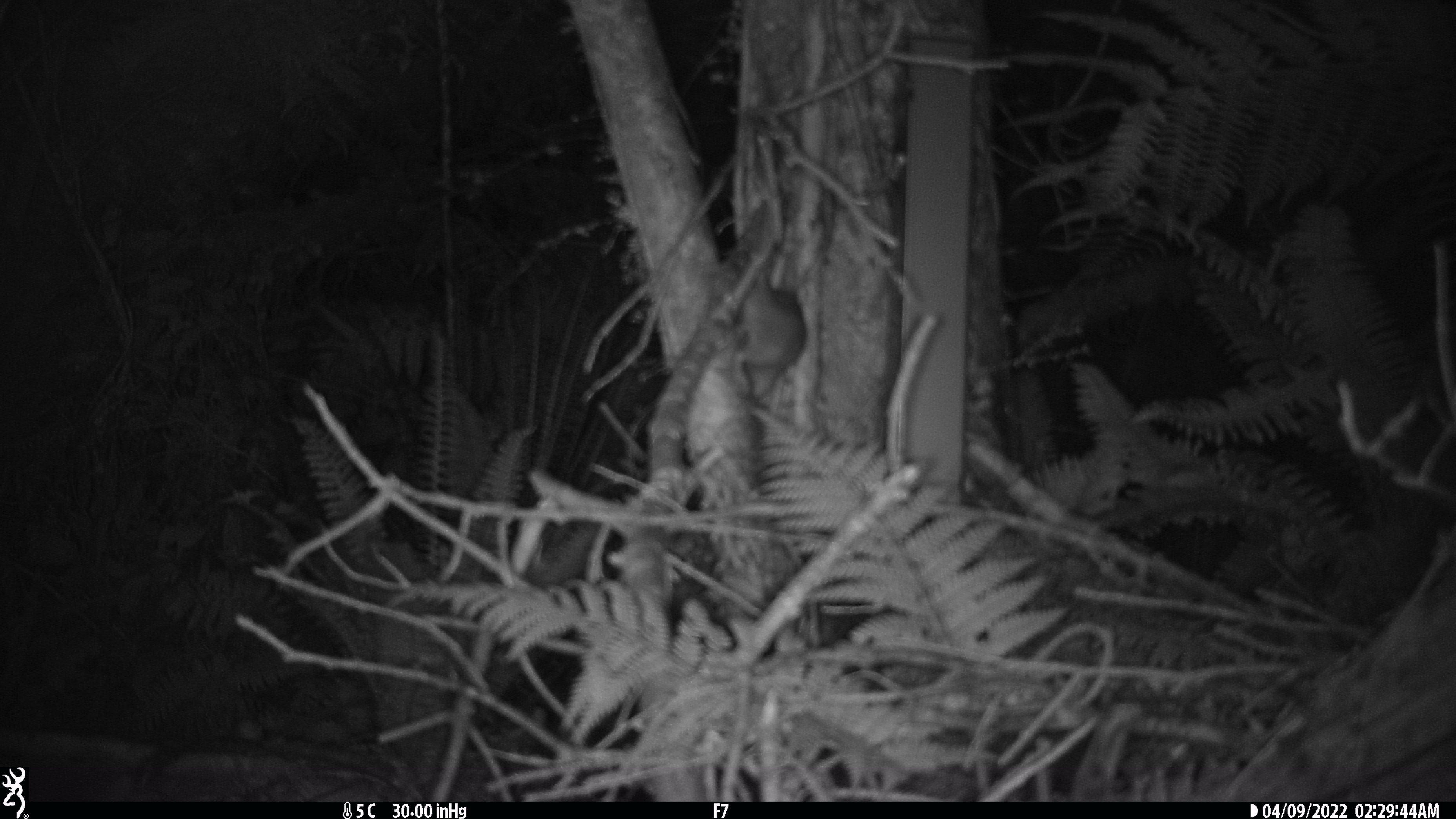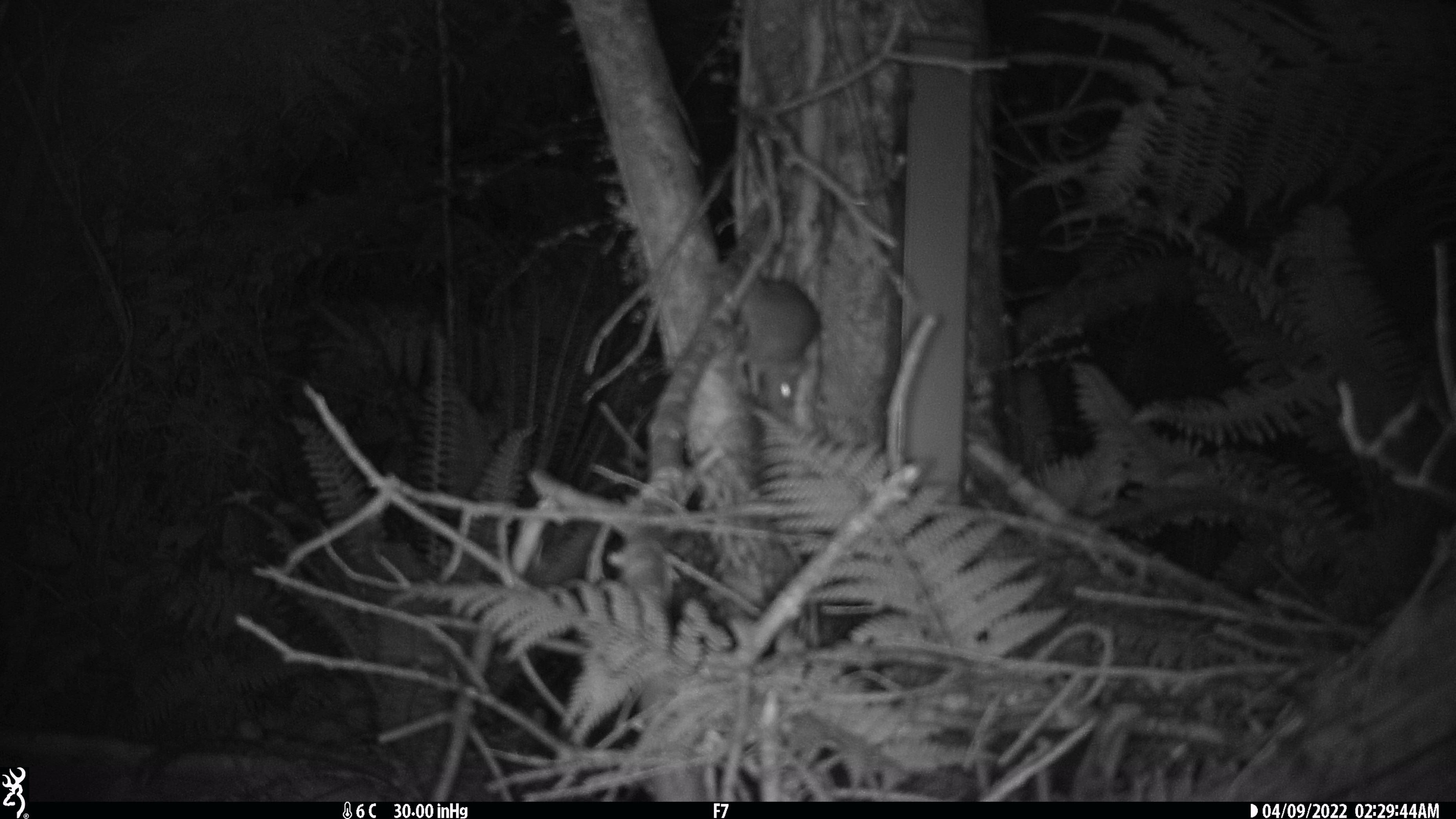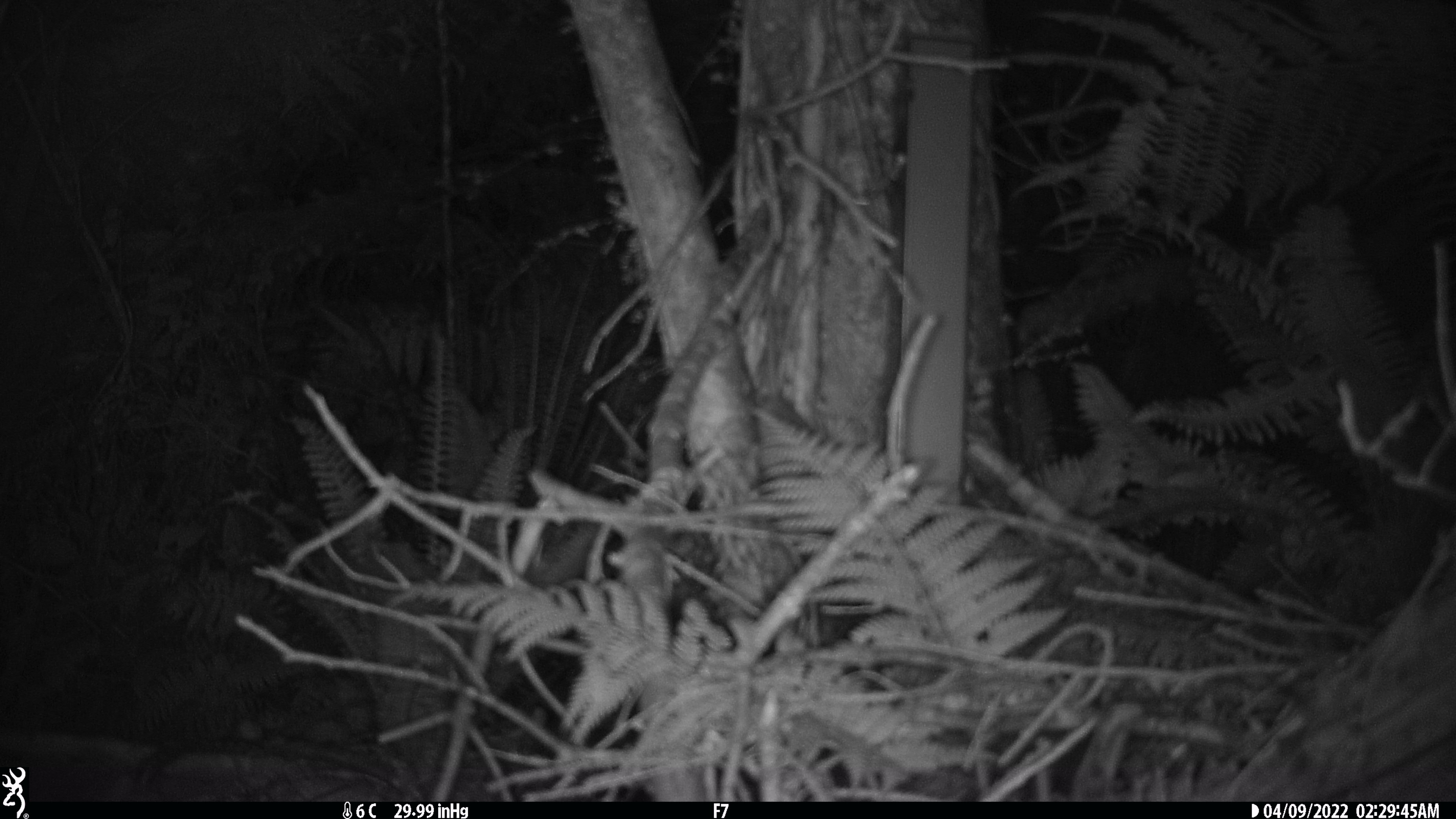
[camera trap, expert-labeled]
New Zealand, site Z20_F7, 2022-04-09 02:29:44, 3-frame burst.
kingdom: Animalia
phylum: Chordata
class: Mammalia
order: Rodentia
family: Muridae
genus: Rattus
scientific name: Rattus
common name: rat